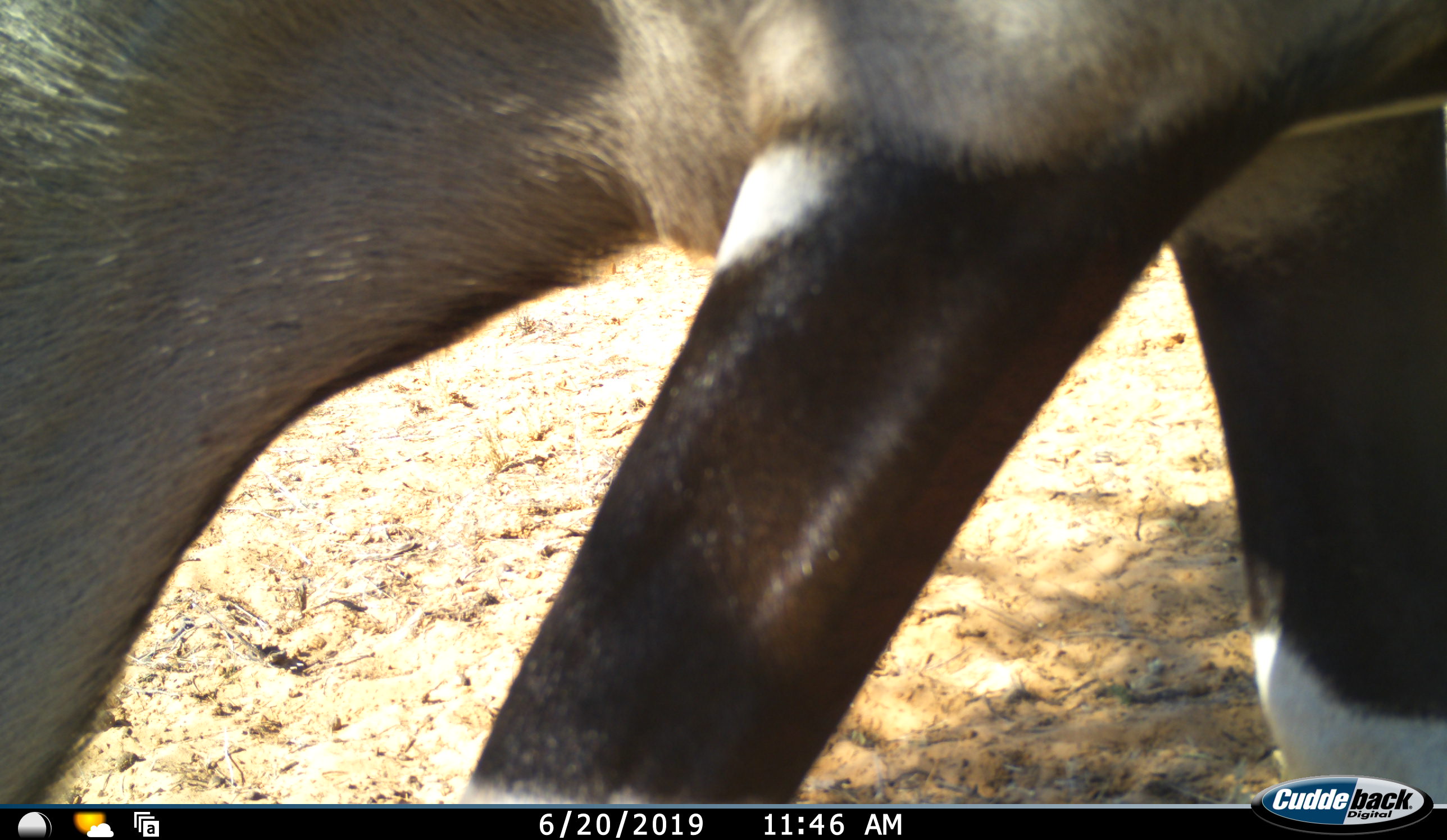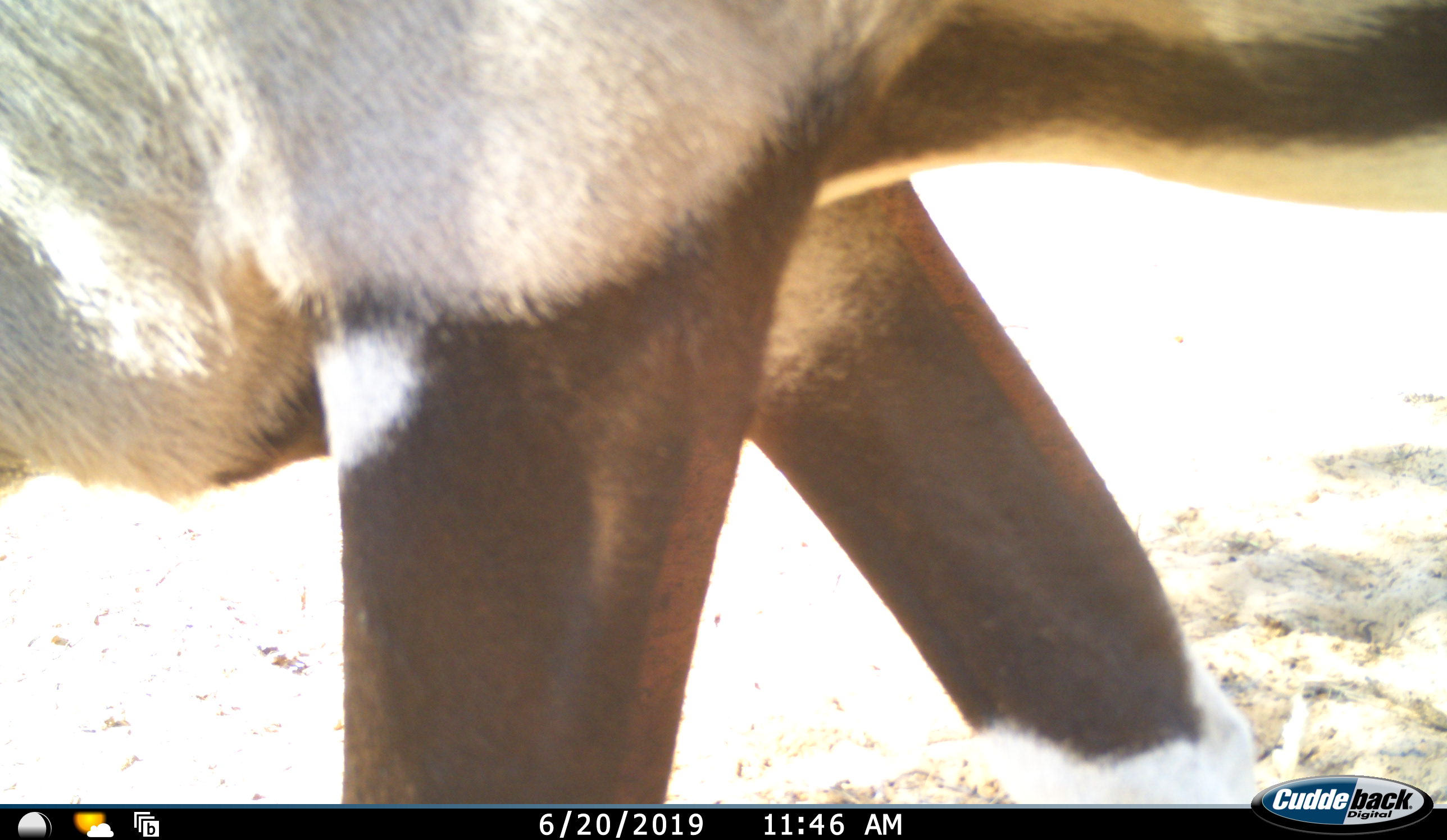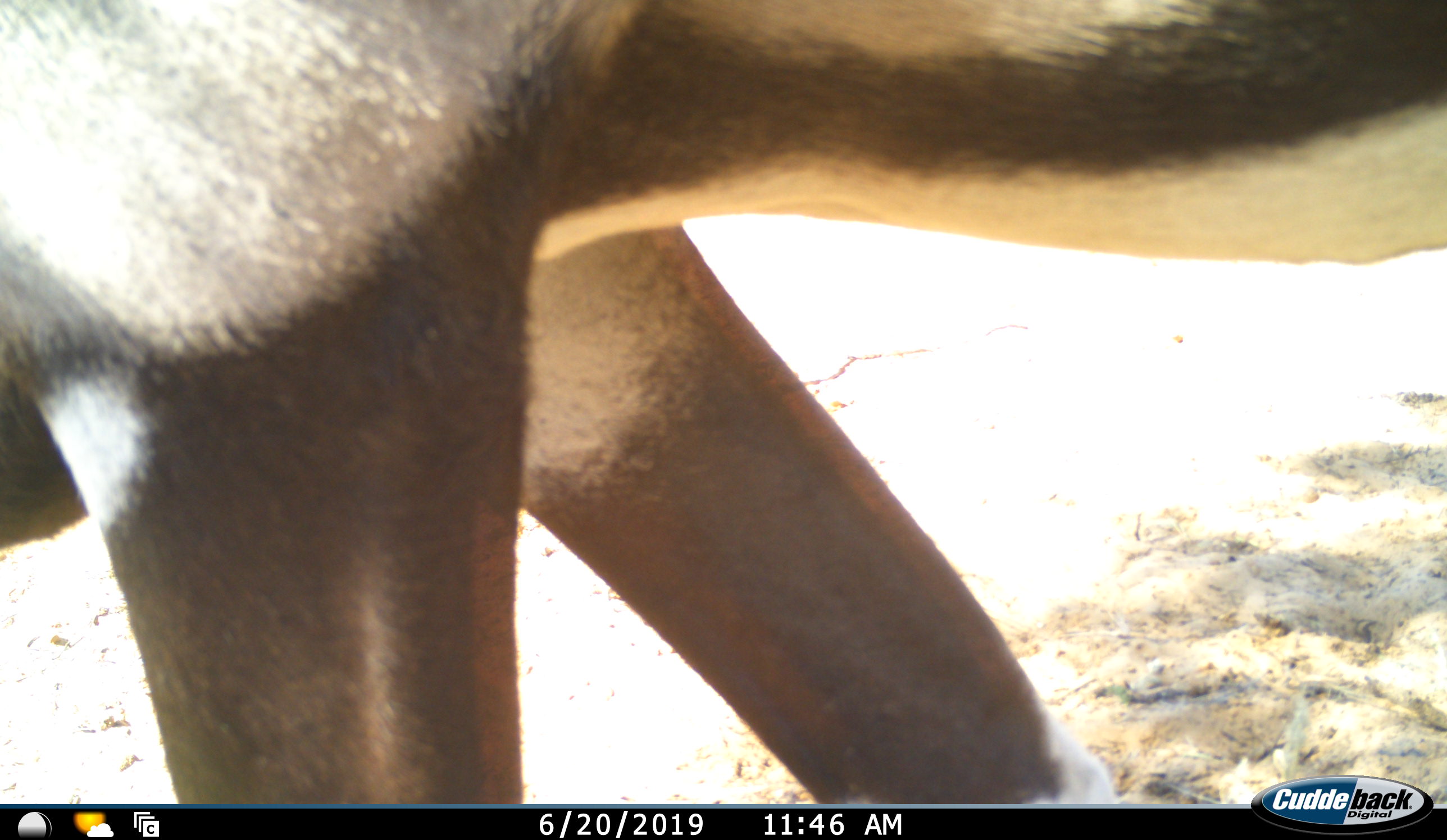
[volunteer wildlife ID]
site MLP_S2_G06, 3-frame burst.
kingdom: Animalia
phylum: Chordata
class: Mammalia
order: Artiodactyla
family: Bovidae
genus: Oryx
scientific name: Oryx gazella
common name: gemsbok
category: oryx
Oryx (gemsbok) (Oryx gazella), count 1. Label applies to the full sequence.